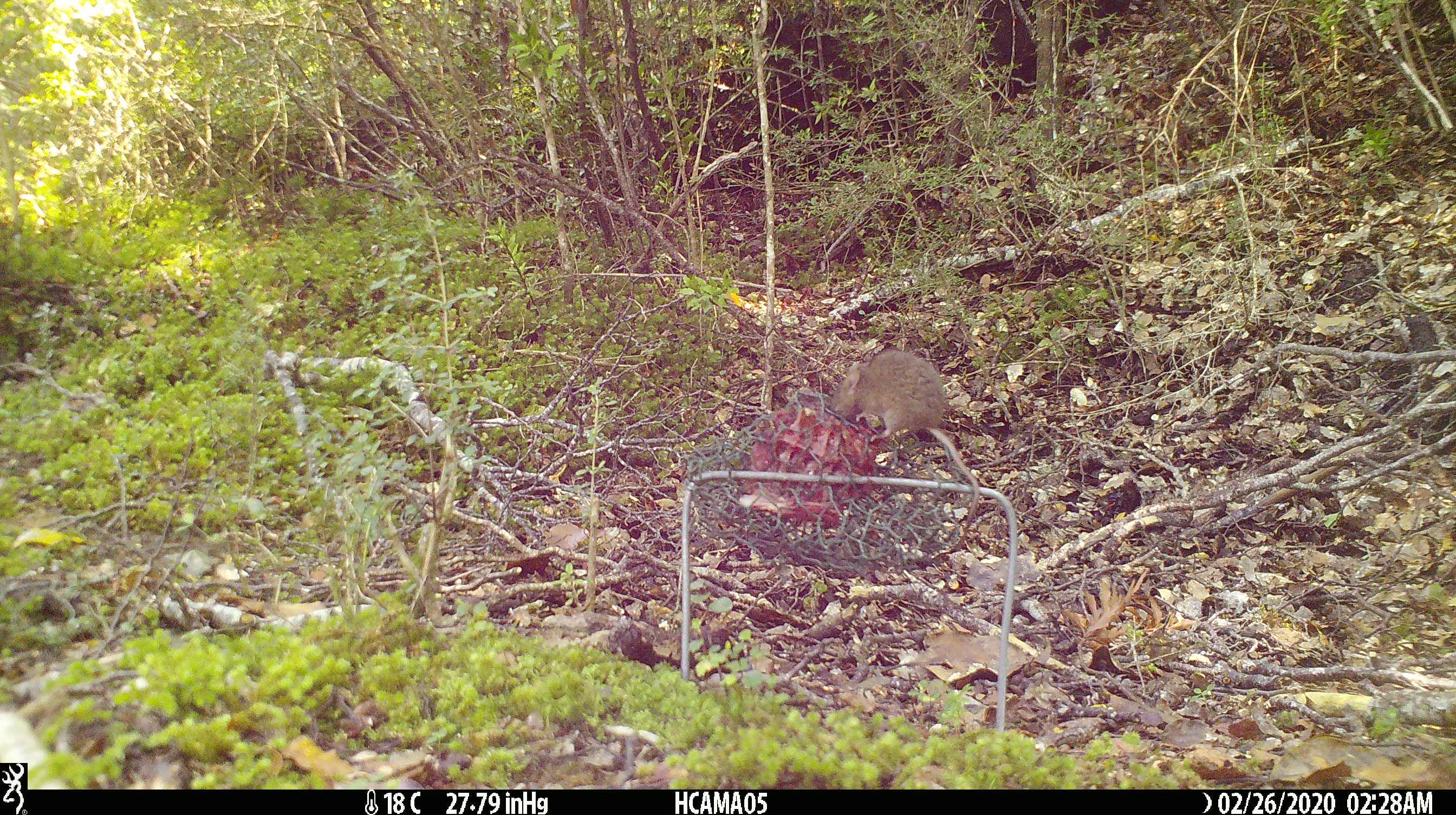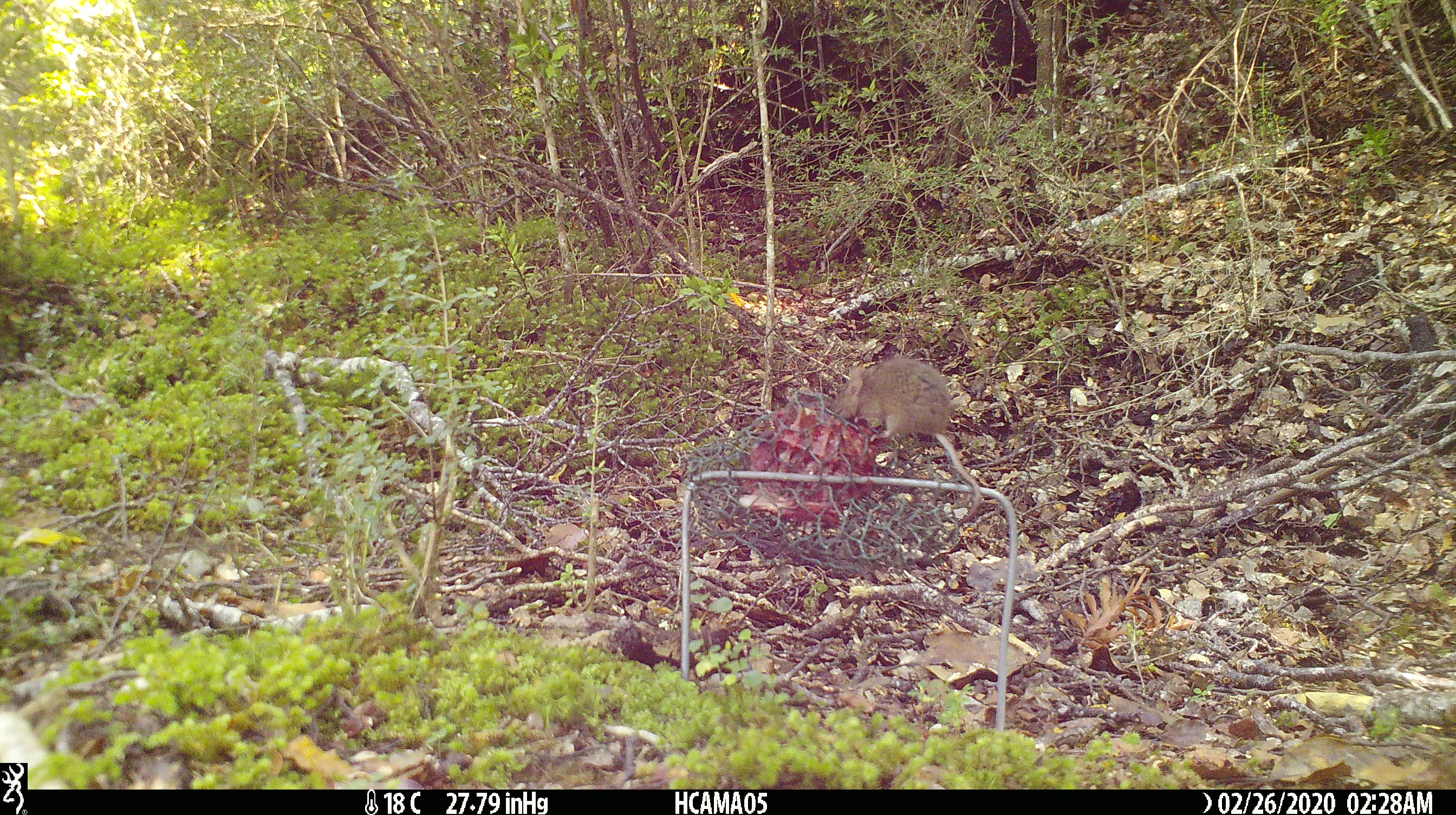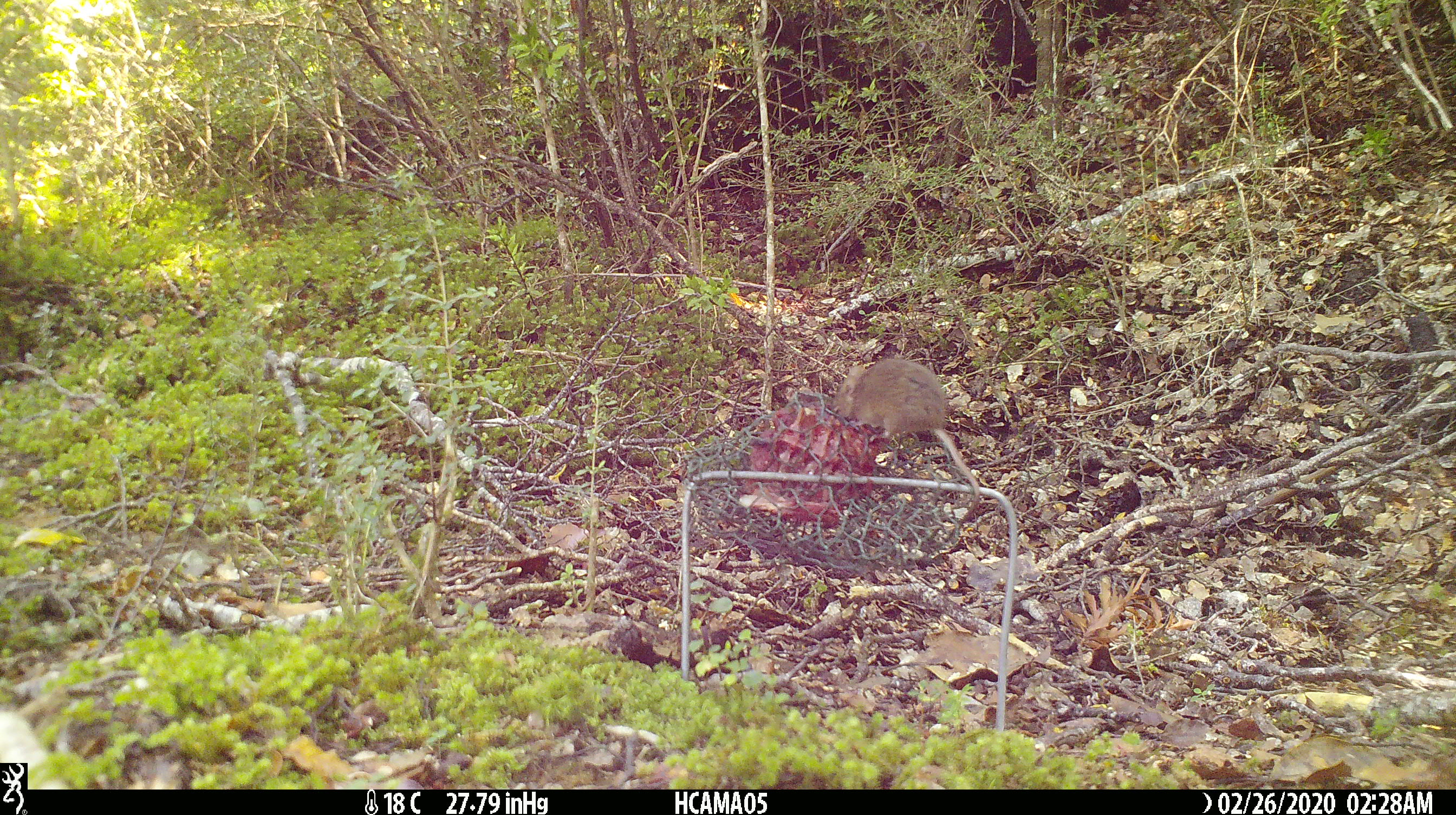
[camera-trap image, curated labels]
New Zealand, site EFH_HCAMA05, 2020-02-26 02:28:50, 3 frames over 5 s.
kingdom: Animalia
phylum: Chordata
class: Mammalia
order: Rodentia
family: Muridae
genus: Mus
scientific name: Mus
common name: mouse